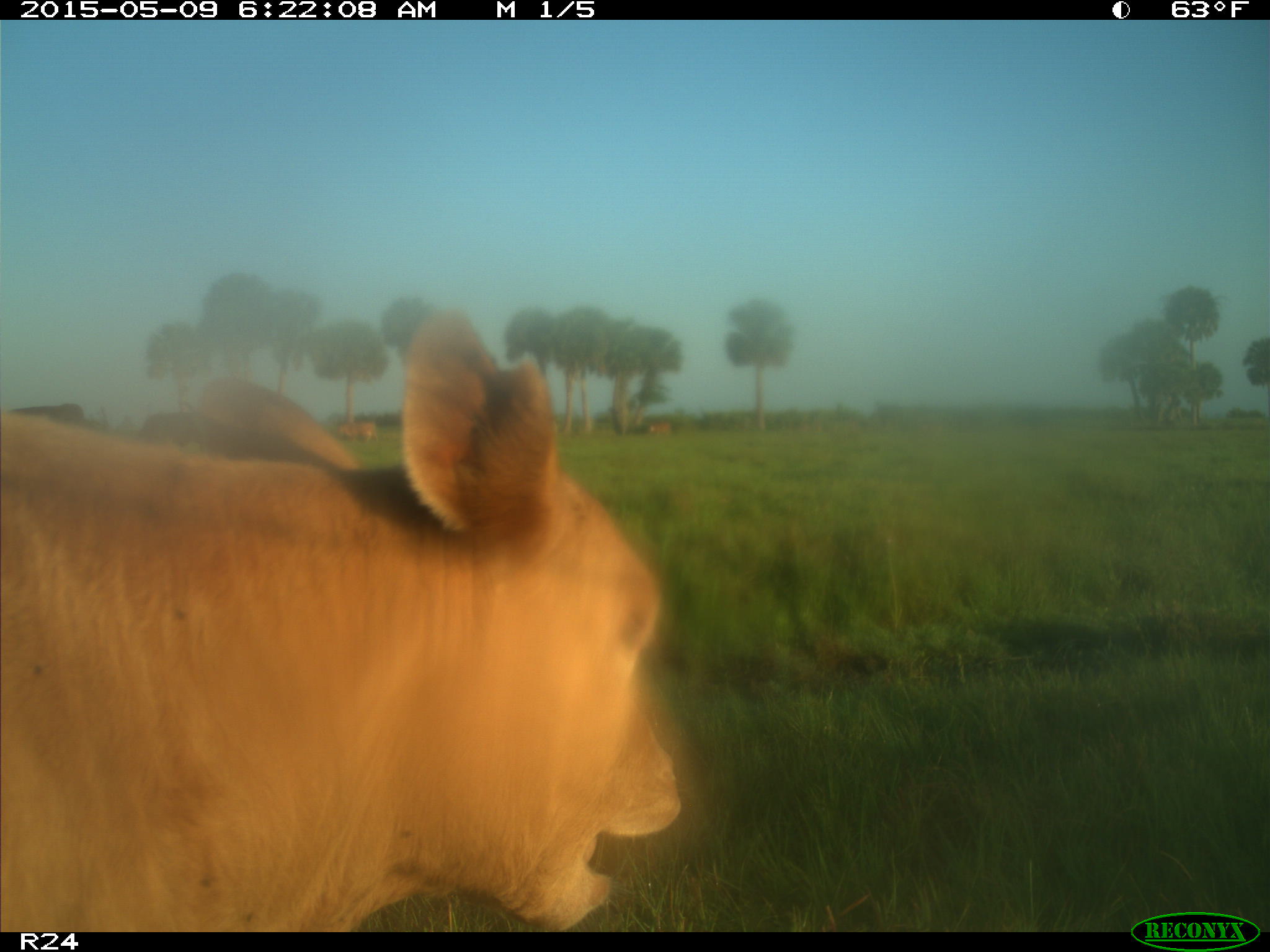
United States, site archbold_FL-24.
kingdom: Animalia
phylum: Chordata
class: Mammalia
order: Artiodactyla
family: Bovidae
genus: Bos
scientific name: Bos taurus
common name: domestic cow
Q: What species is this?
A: Bos taurus (domestic cow).